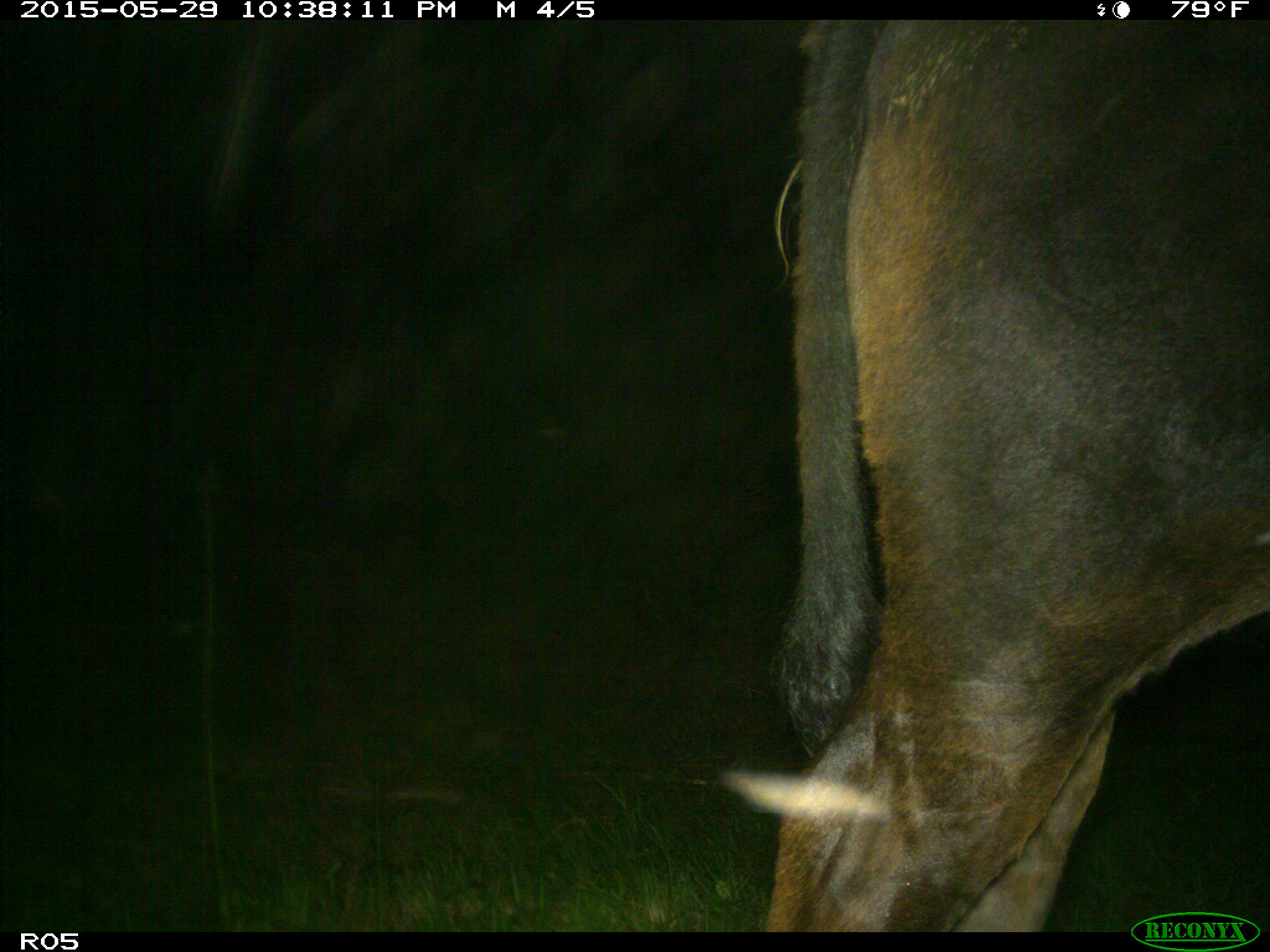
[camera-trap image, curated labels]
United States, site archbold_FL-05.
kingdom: Animalia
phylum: Chordata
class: Mammalia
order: Artiodactyla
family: Bovidae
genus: Bos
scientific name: Bos taurus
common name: domestic cow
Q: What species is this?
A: Bos taurus (domestic cow).